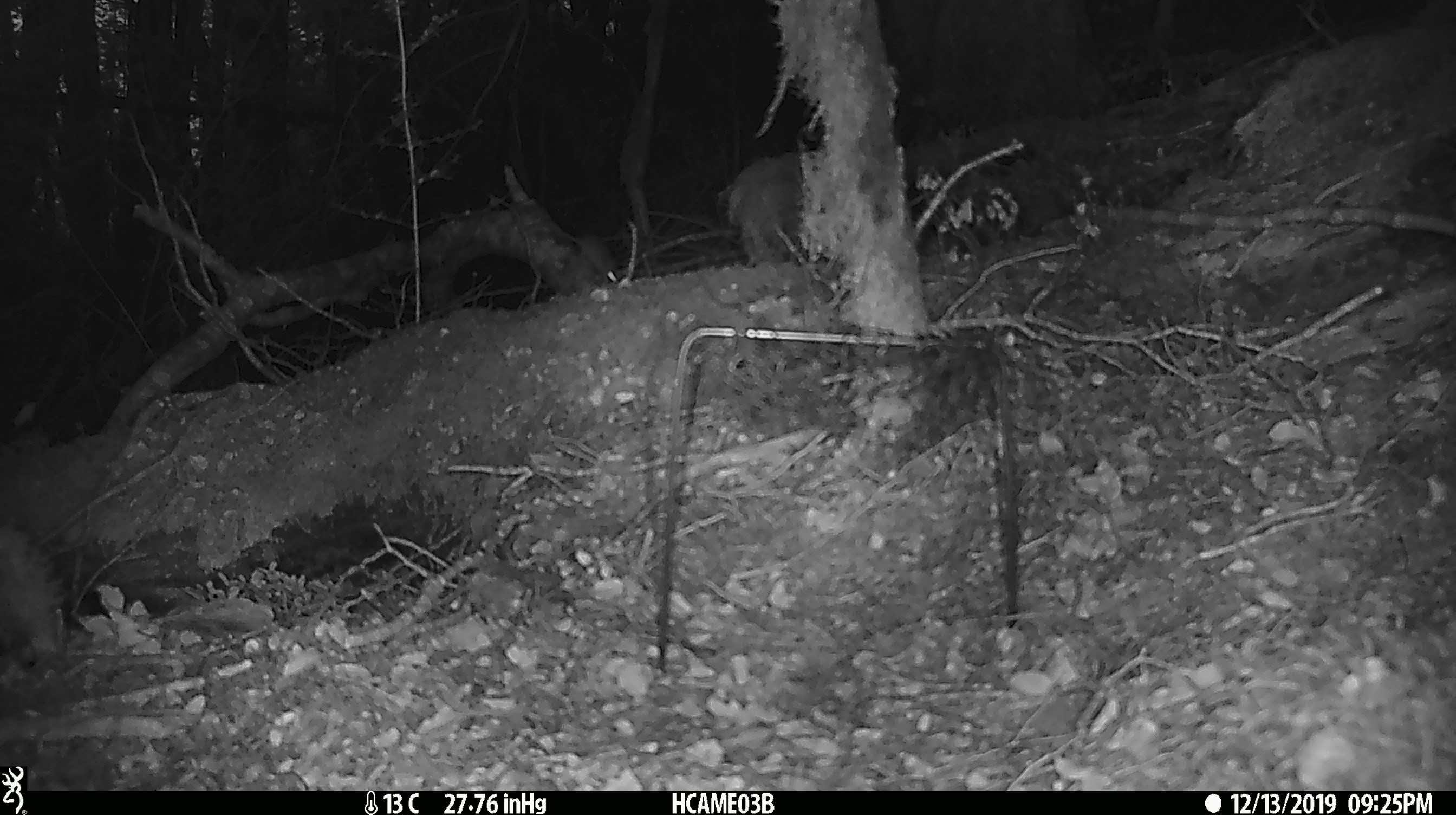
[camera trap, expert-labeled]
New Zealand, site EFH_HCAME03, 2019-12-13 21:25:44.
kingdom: Animalia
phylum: Chordata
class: Mammalia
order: Rodentia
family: Muridae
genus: Mus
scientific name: Mus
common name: mouse